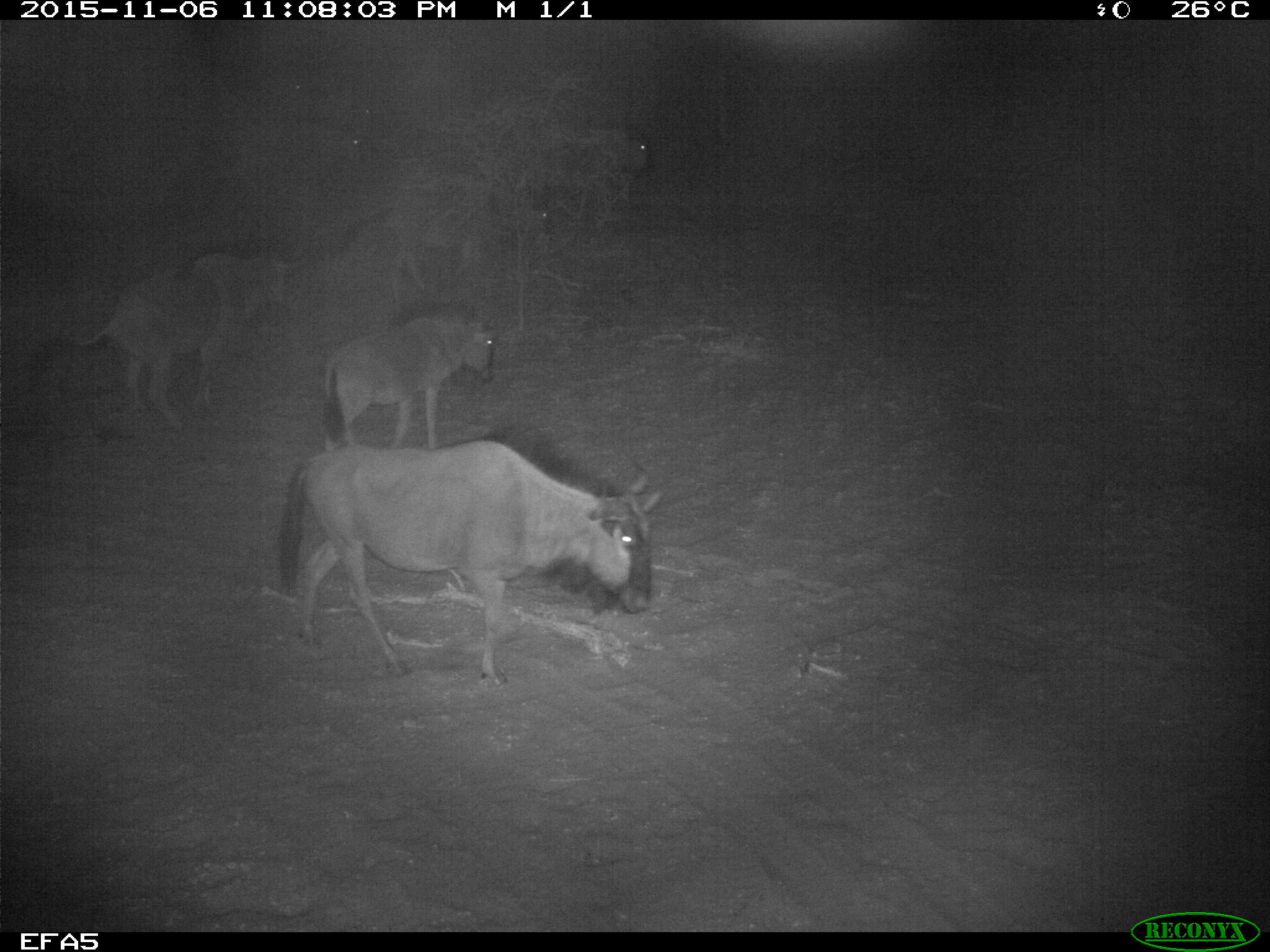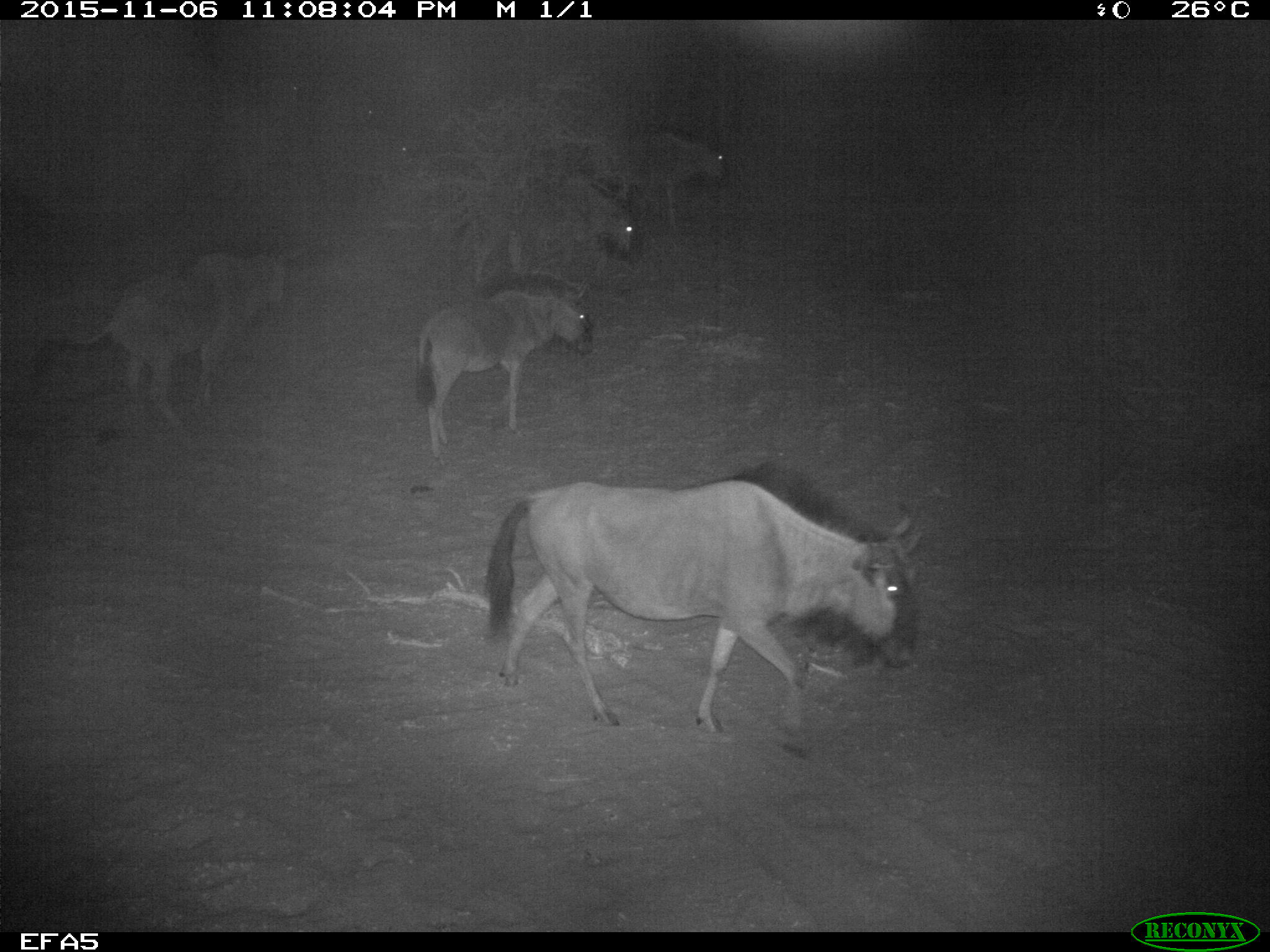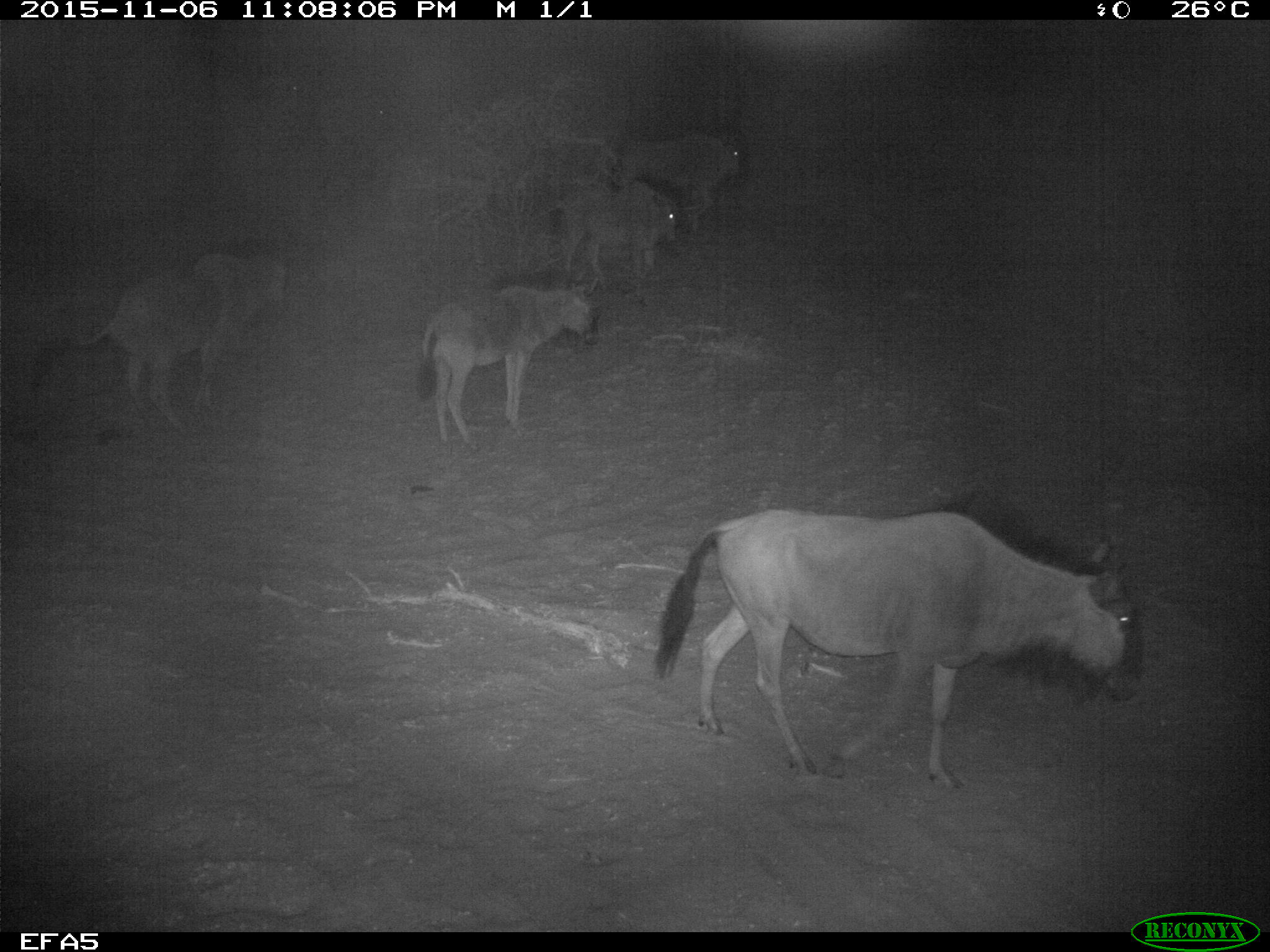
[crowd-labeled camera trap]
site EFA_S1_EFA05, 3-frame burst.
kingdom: Animalia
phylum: Chordata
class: Mammalia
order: Artiodactyla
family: Bovidae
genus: Connochaetes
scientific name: Connochaetes taurinus taurinus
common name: blue wildebeest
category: wildebeestblue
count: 6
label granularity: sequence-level